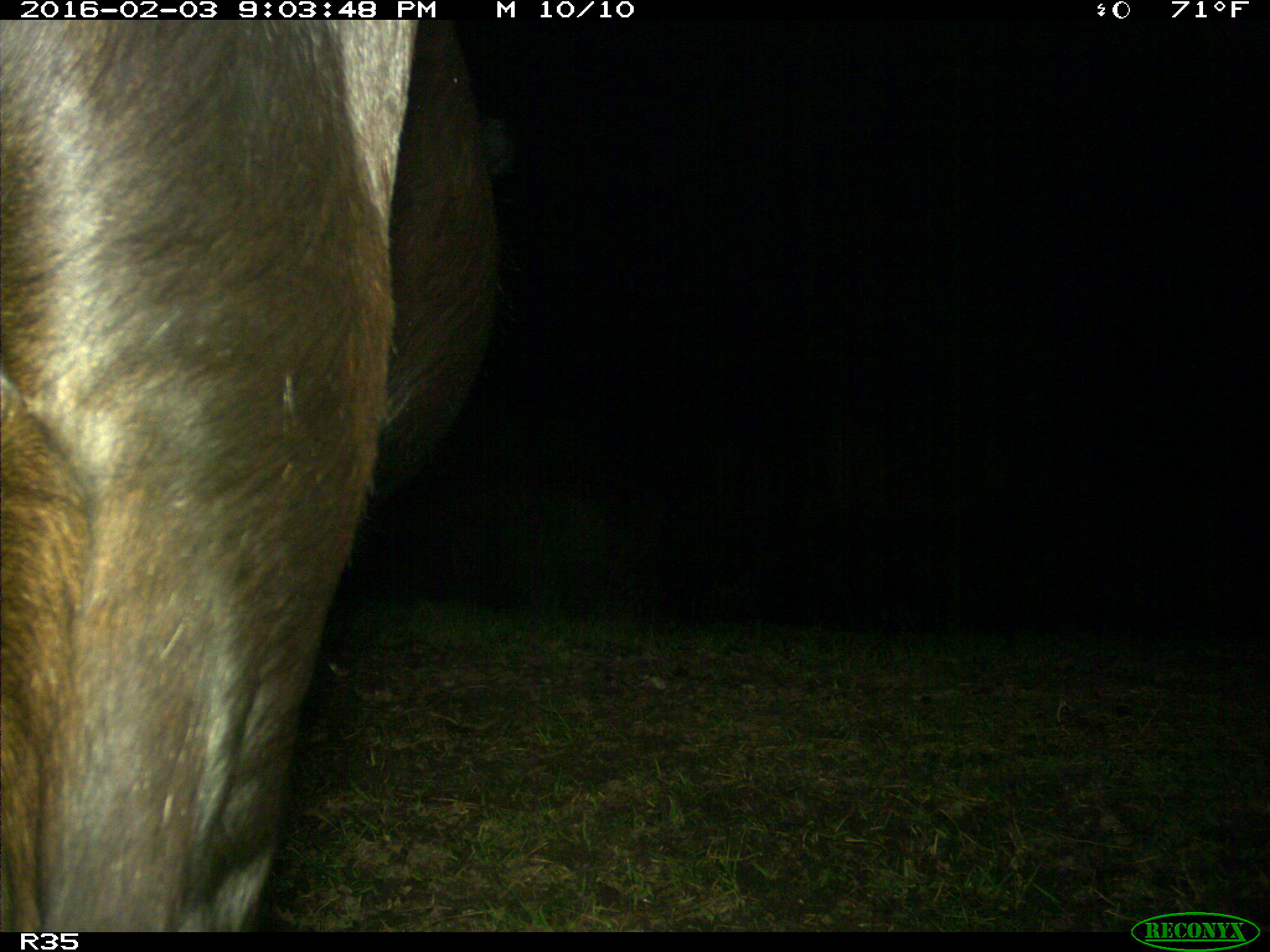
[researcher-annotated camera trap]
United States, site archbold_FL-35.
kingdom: Animalia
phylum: Chordata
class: Mammalia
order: Artiodactyla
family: Bovidae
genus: Bos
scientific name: Bos taurus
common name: domestic cow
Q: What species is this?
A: Bos taurus (domestic cow).